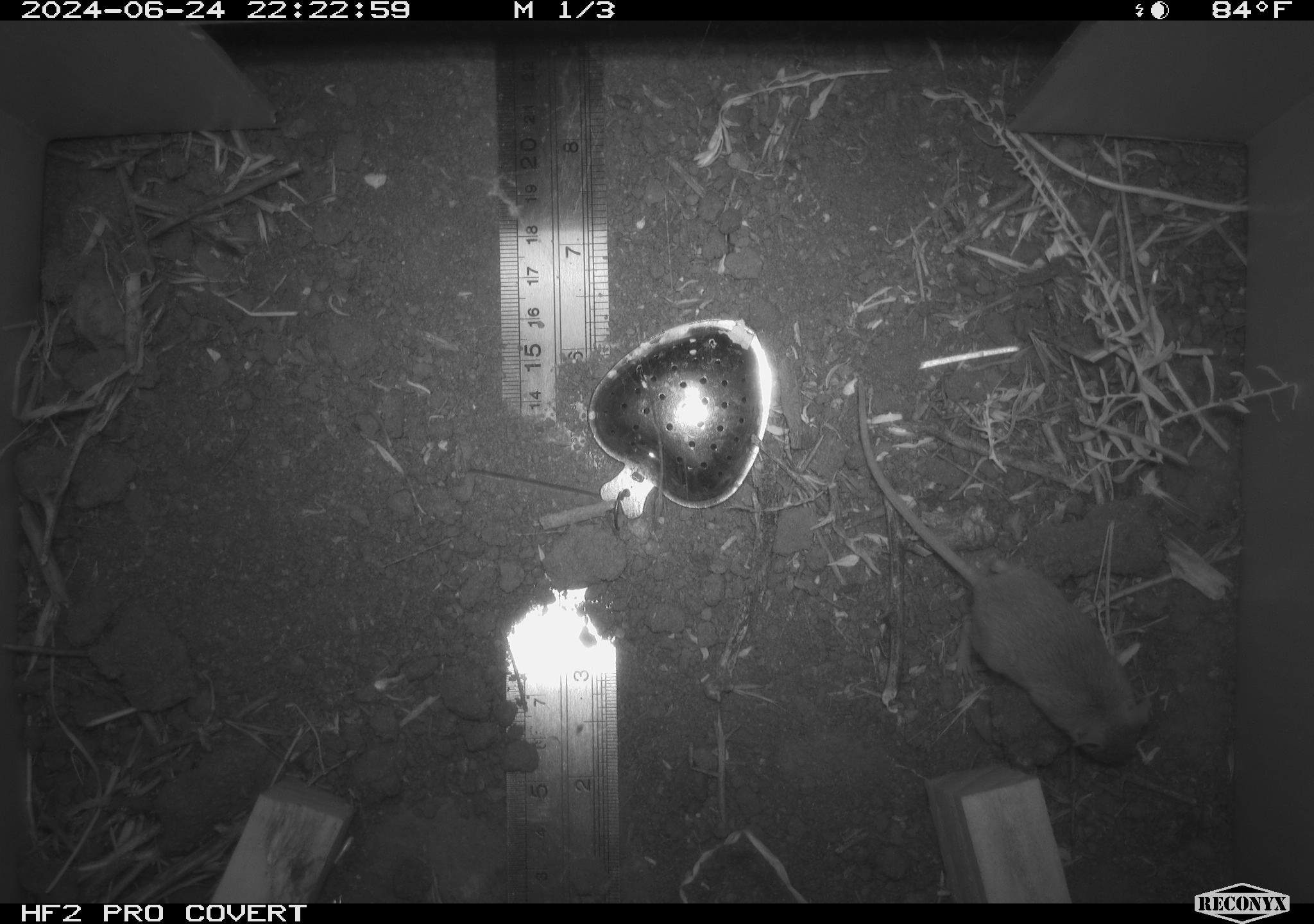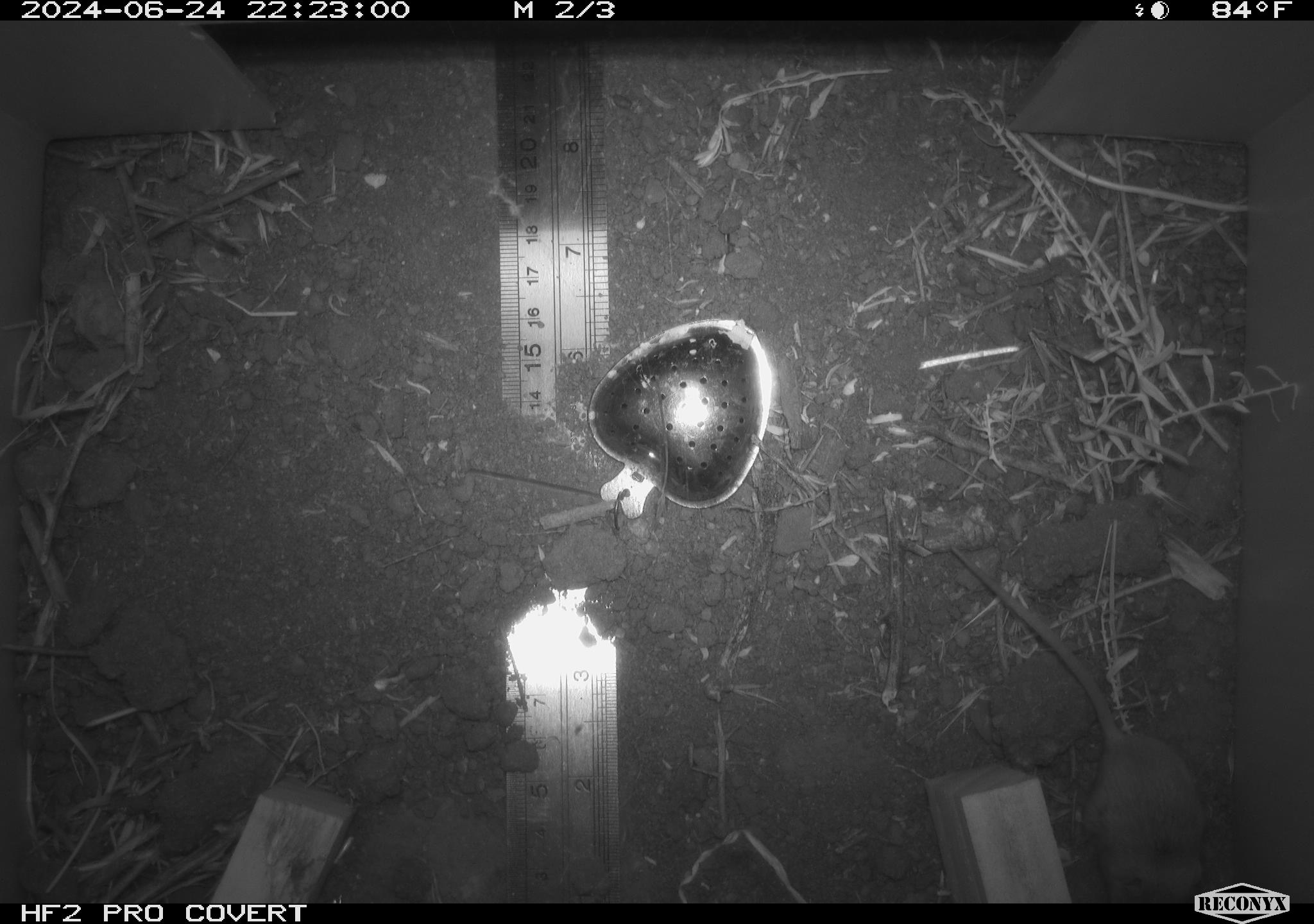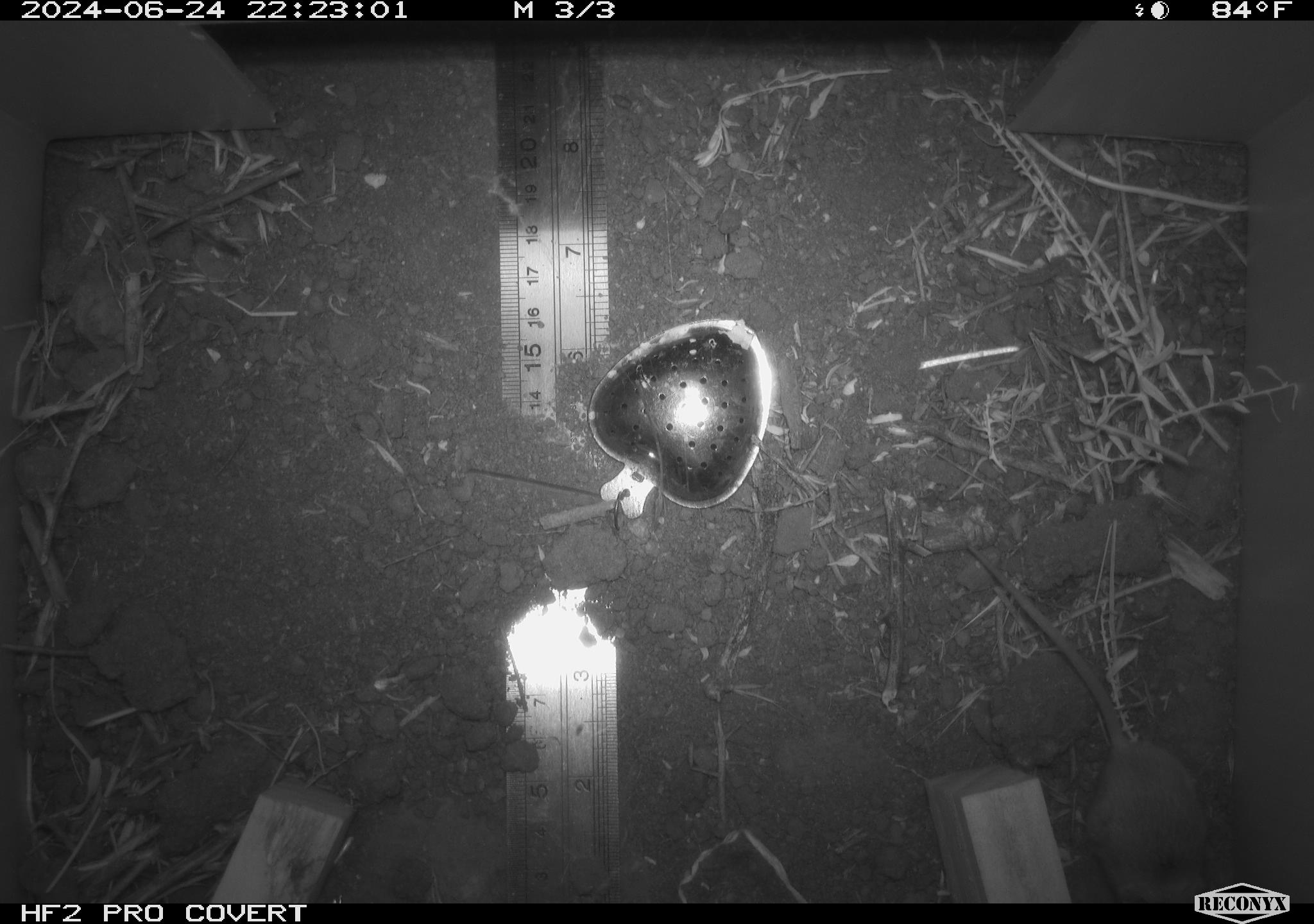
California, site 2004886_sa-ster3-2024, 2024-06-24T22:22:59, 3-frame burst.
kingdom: Animalia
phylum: Chordata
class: Mammalia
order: Rodentia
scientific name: Rodentia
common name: mouse species